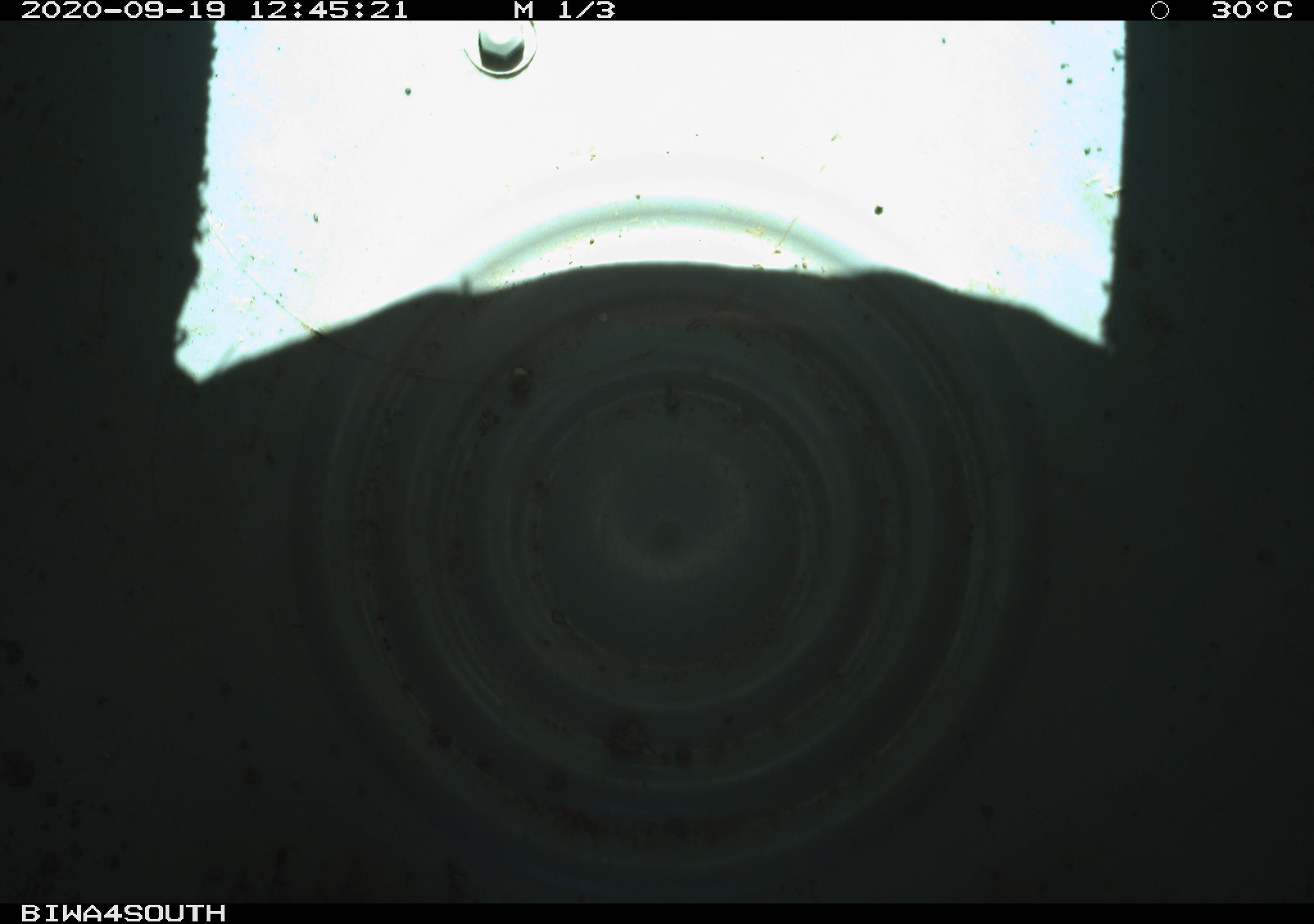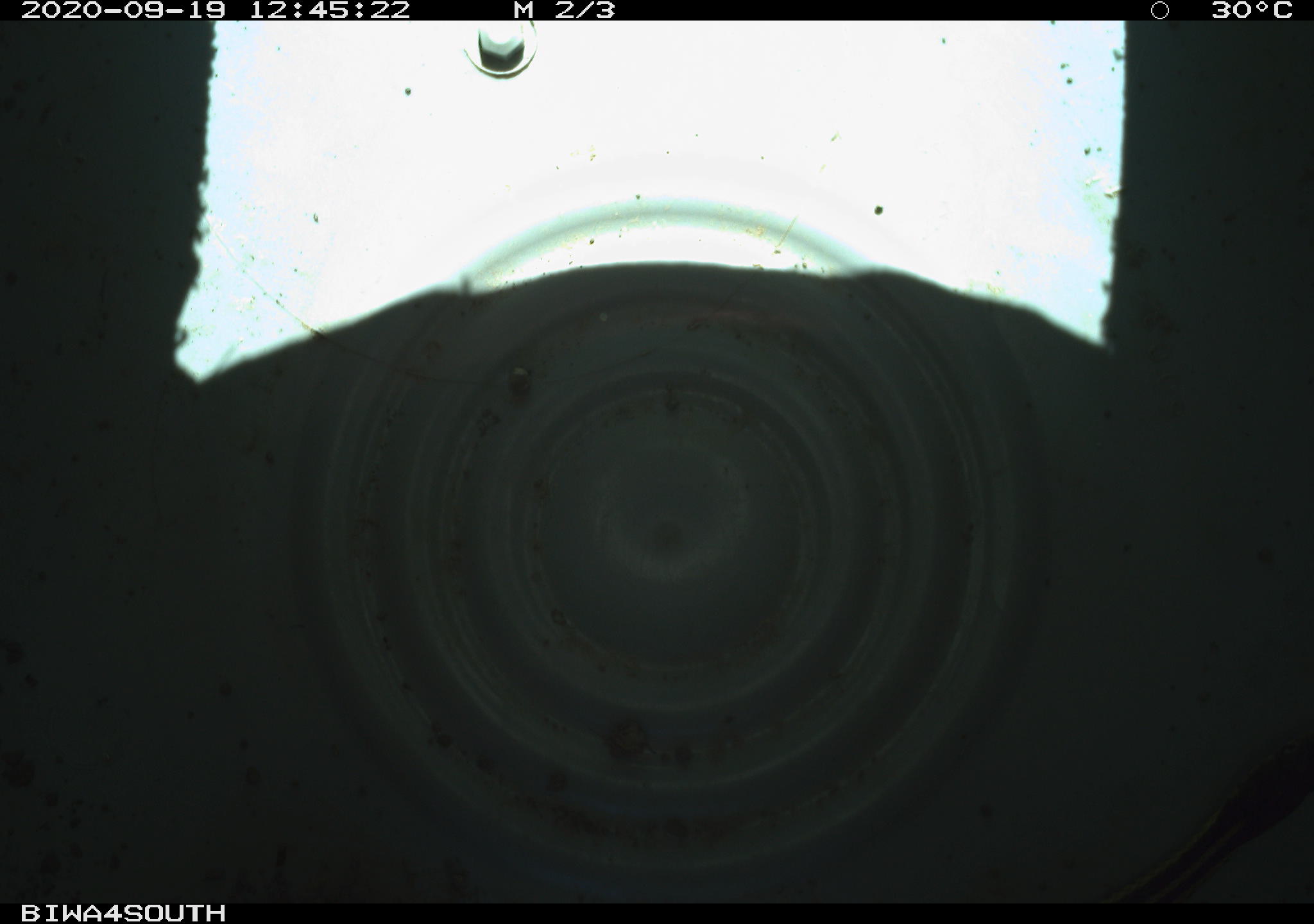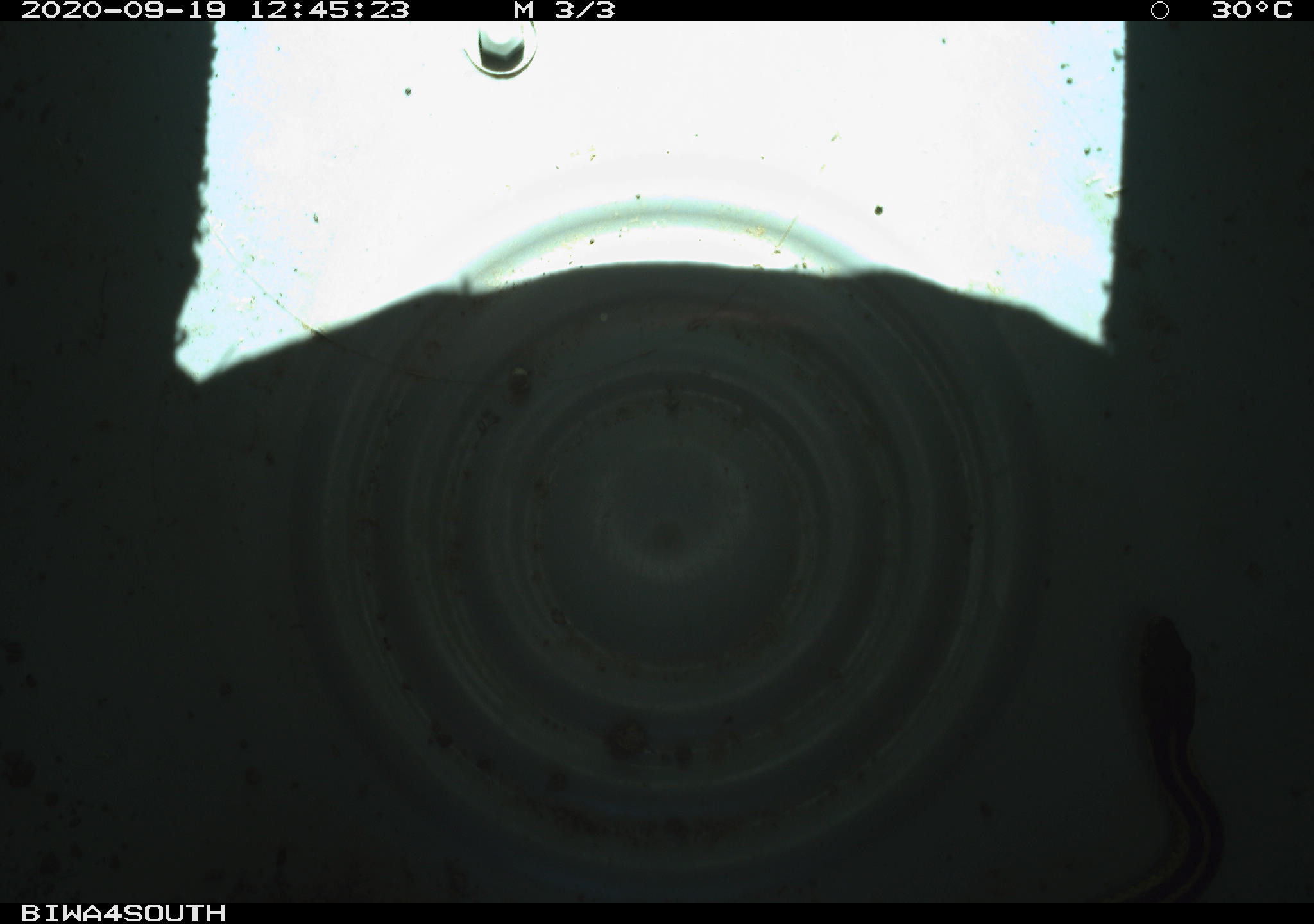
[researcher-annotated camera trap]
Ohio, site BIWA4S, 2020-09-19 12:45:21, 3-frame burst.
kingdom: Animalia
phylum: Chordata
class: Reptilia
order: Squamata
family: Colubridae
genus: Thamnophis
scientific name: Thamnophis sirtalis sirtalis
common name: eastern gartersnake